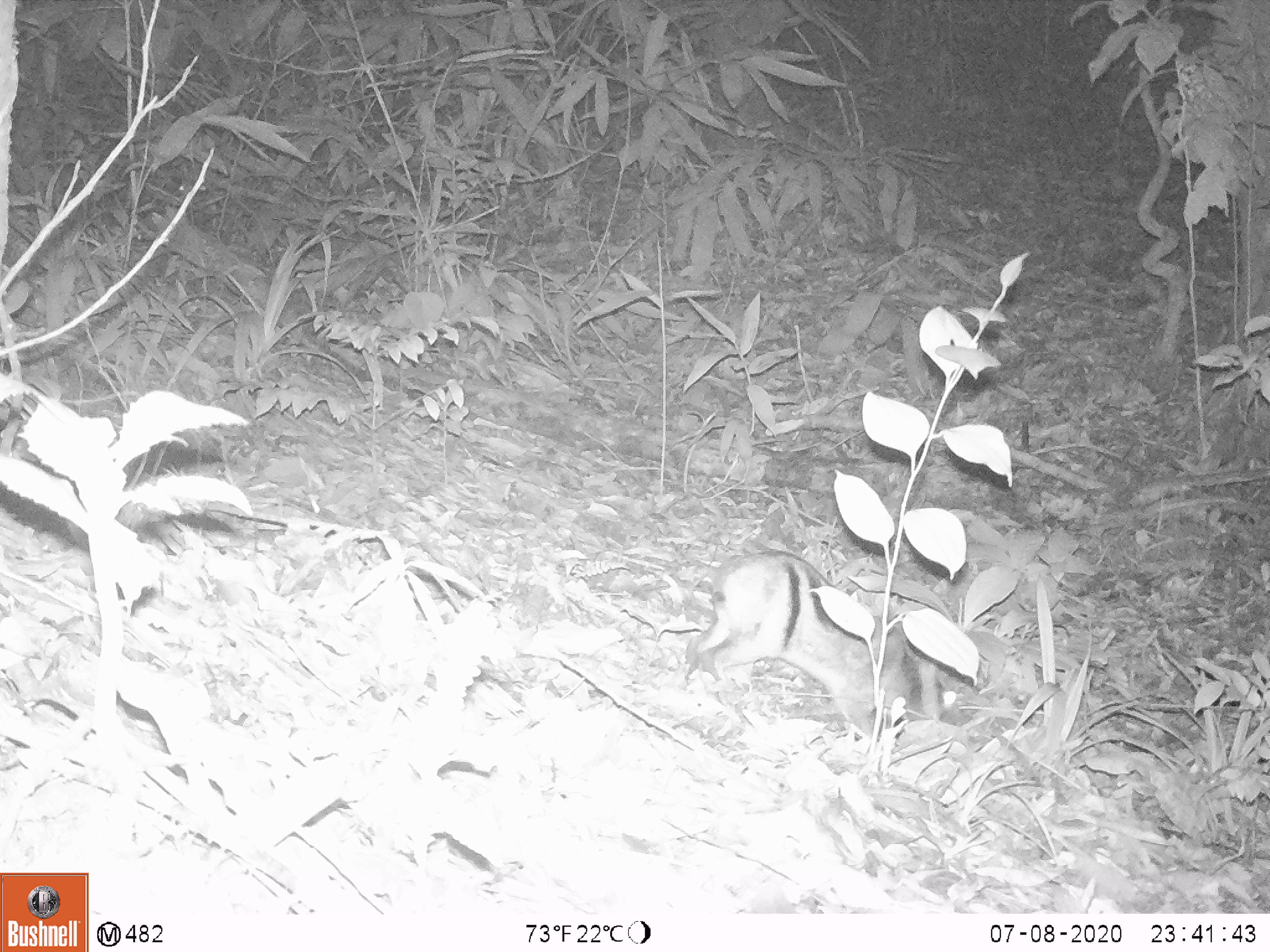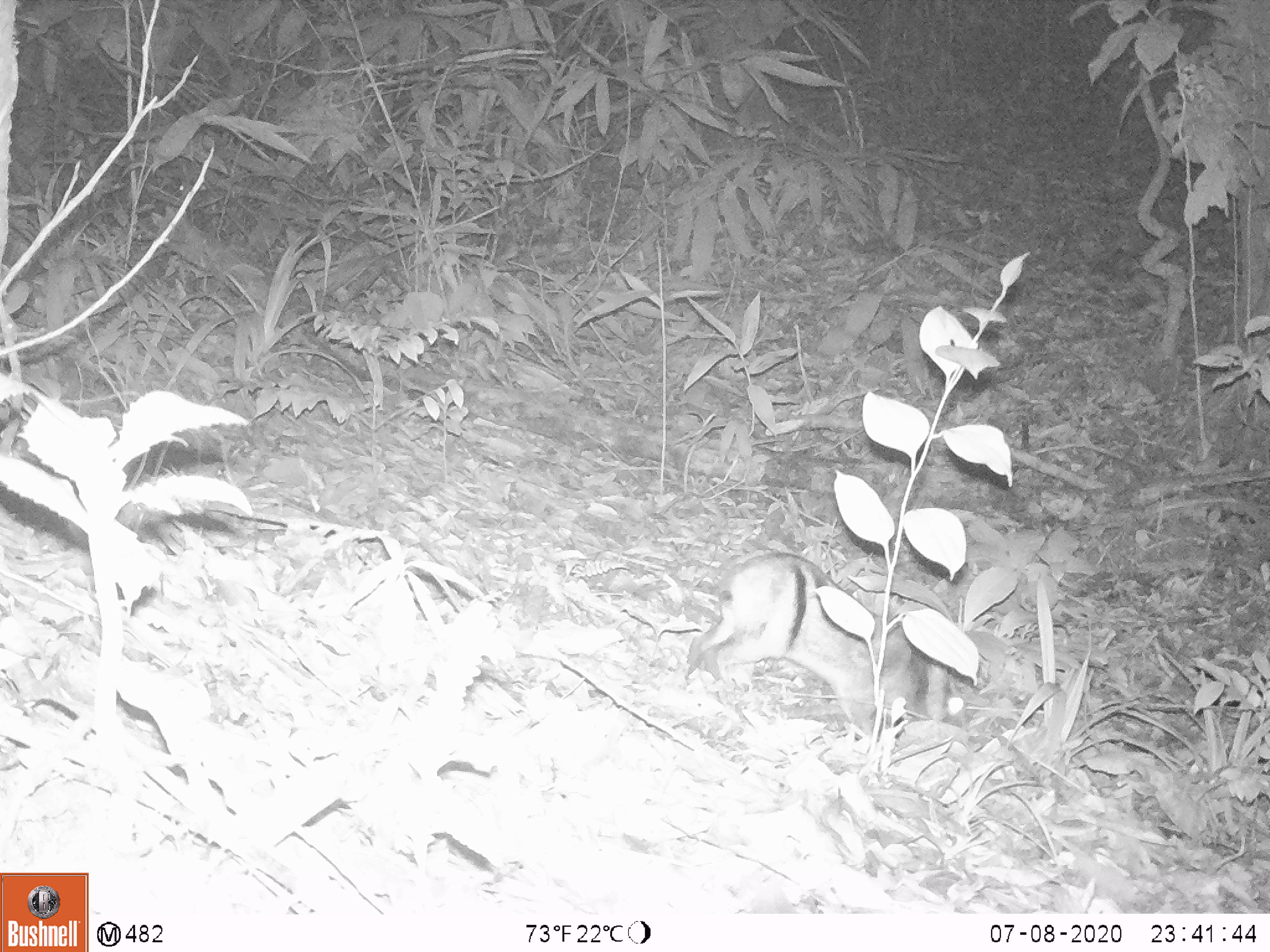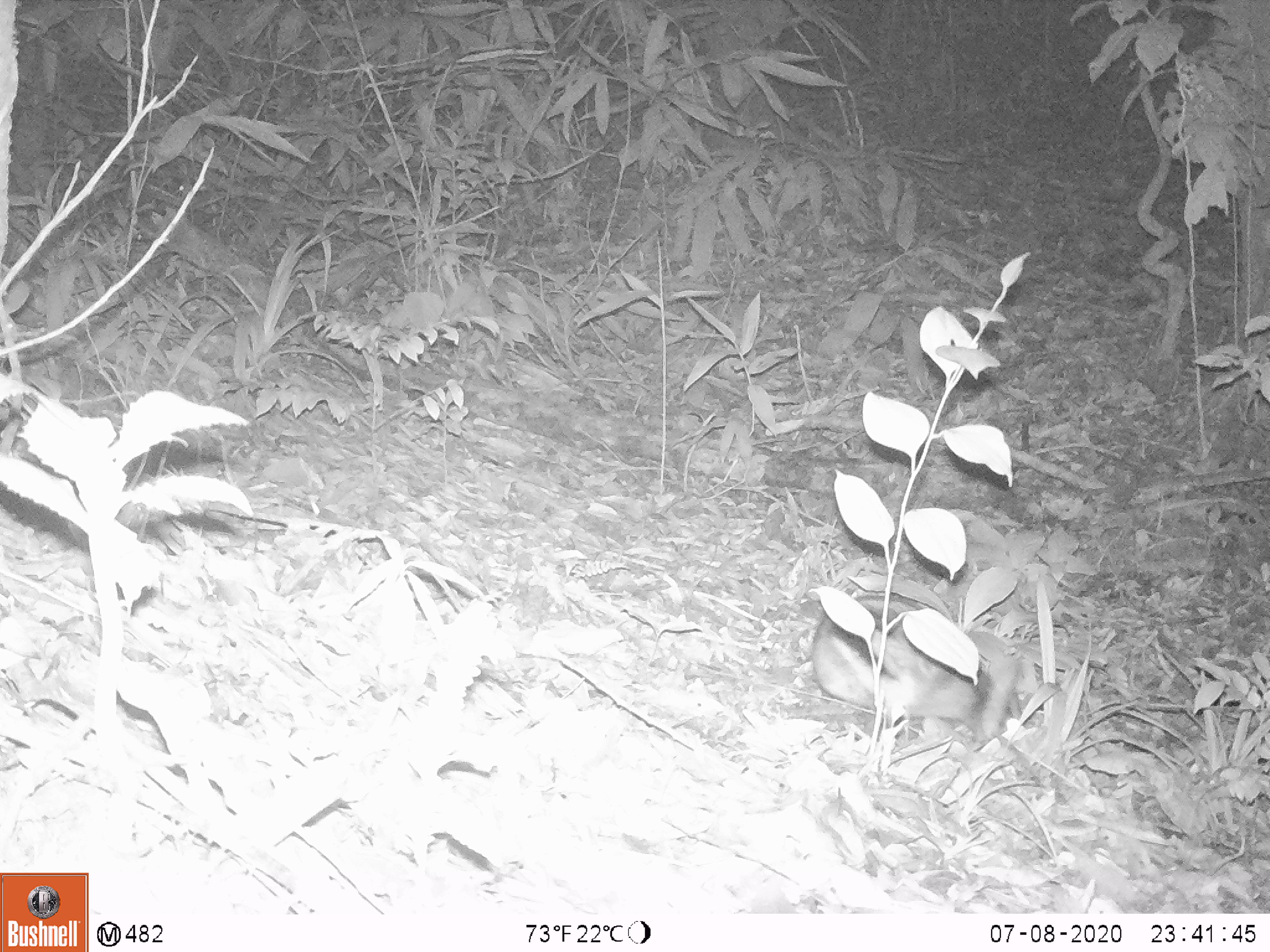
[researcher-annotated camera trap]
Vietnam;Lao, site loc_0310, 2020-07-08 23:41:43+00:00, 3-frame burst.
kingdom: Animalia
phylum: Chordata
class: Mammalia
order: Lagomorpha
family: Leporidae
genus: Nesolagus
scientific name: Nesolagus timminsi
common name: annamite striped rabbit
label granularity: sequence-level